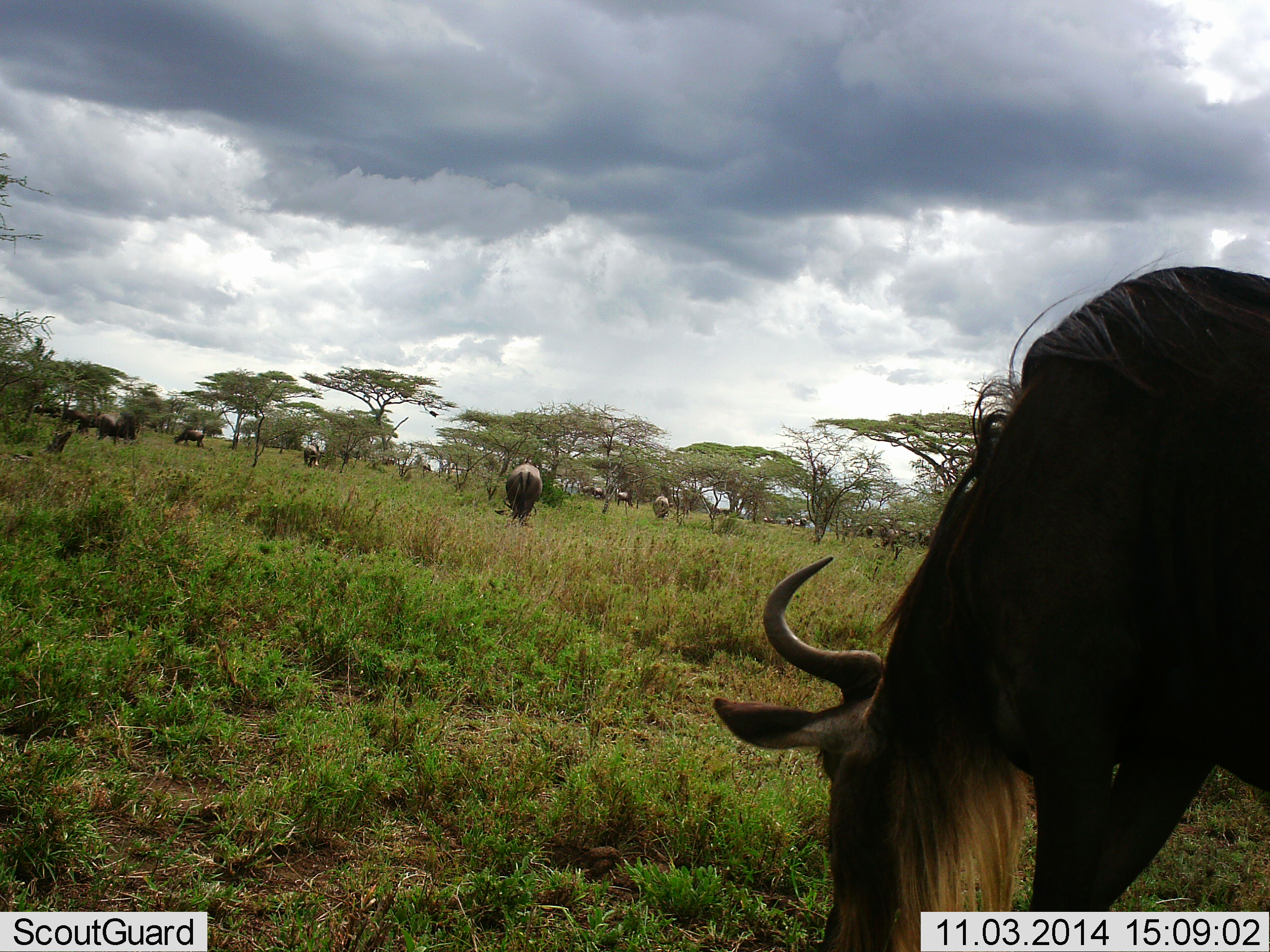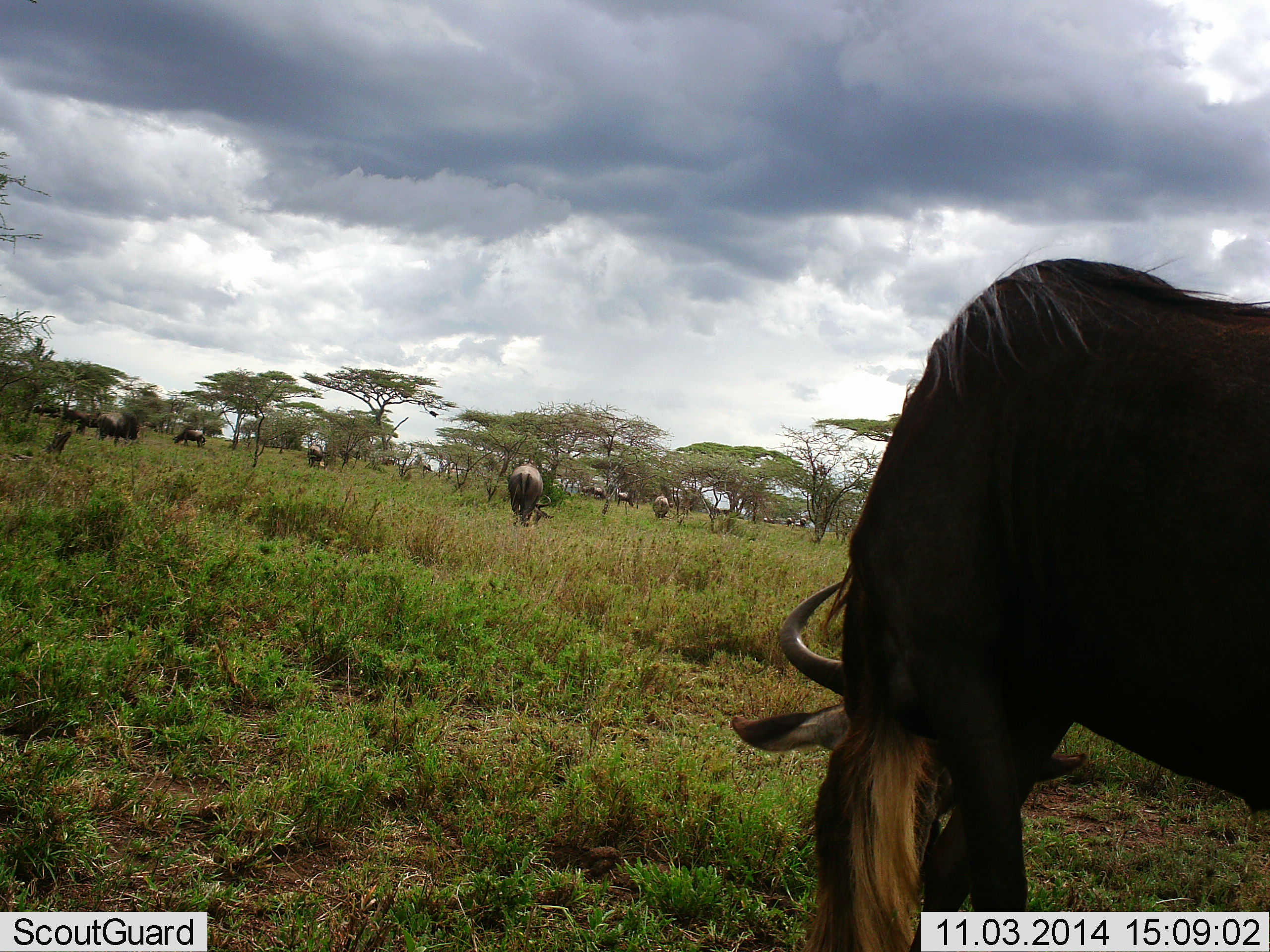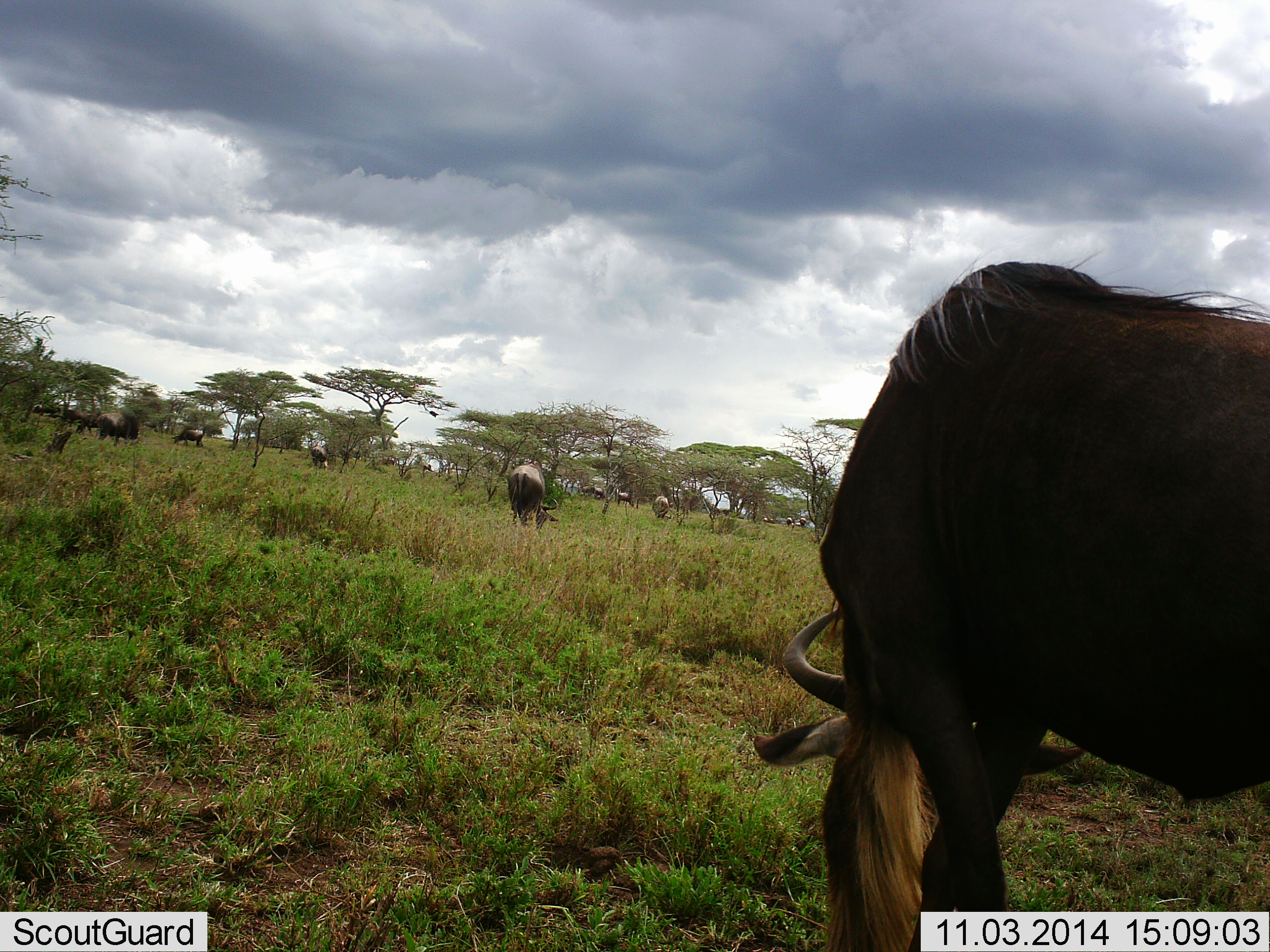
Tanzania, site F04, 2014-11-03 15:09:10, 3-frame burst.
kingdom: Animalia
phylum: Chordata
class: Mammalia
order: Artiodactyla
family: Bovidae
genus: Connochaetes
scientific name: Connochaetes taurinus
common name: blue wildebeest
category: wildebeest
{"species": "wildebeest (blue wildebeest) (Connochaetes taurinus)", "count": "11-50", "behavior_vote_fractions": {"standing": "60%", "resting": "10%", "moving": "20%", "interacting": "0%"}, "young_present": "0%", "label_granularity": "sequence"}